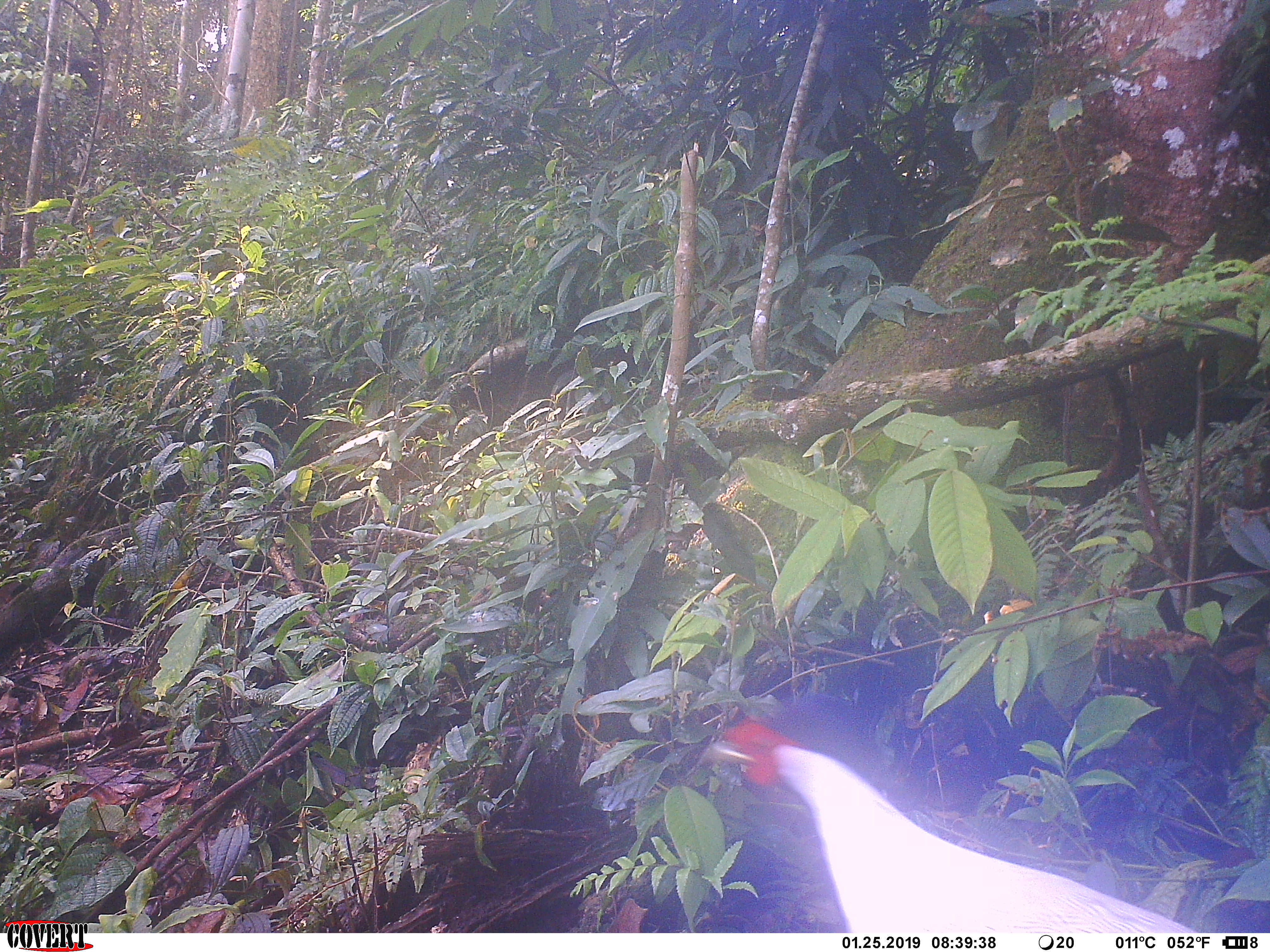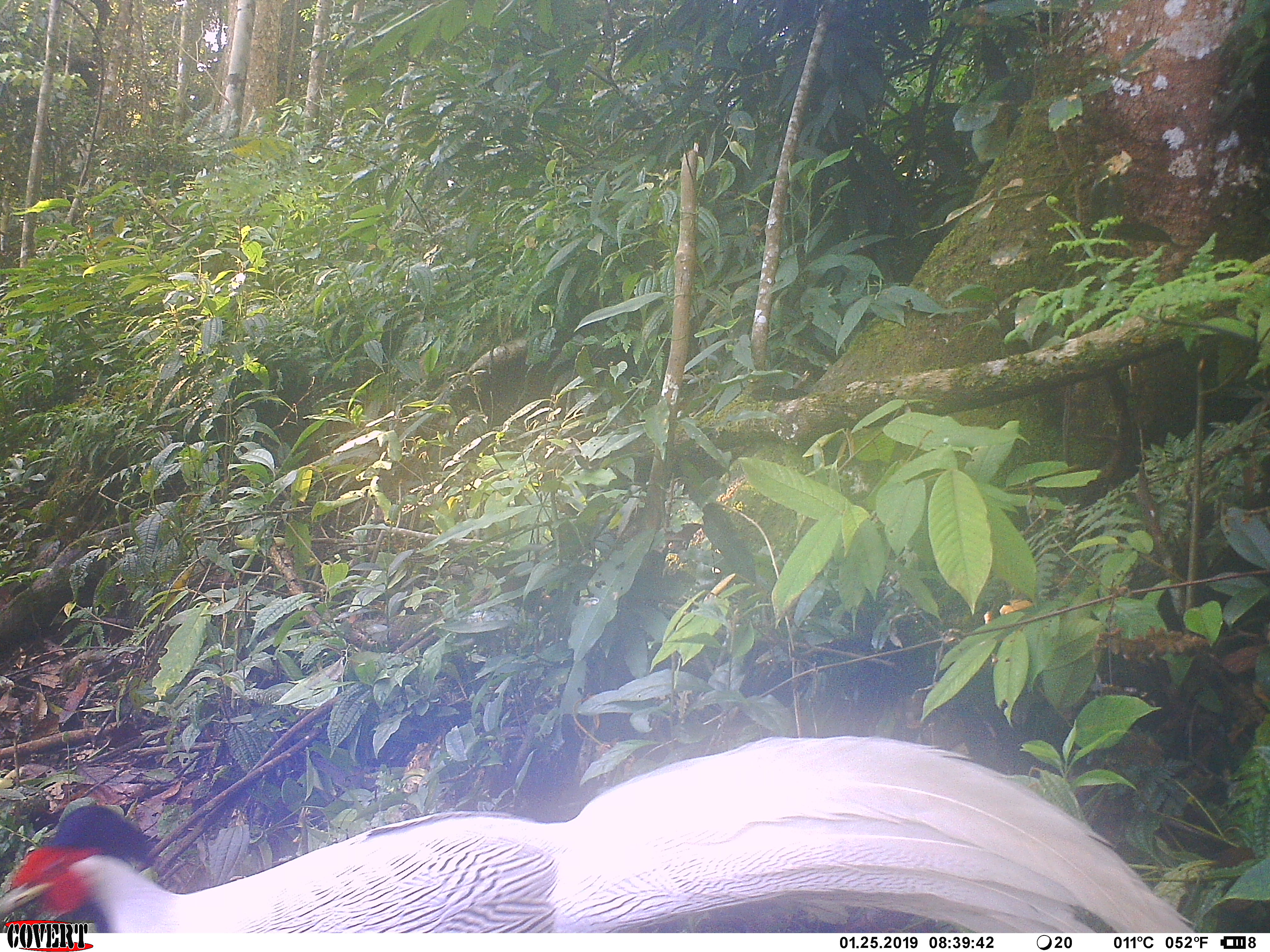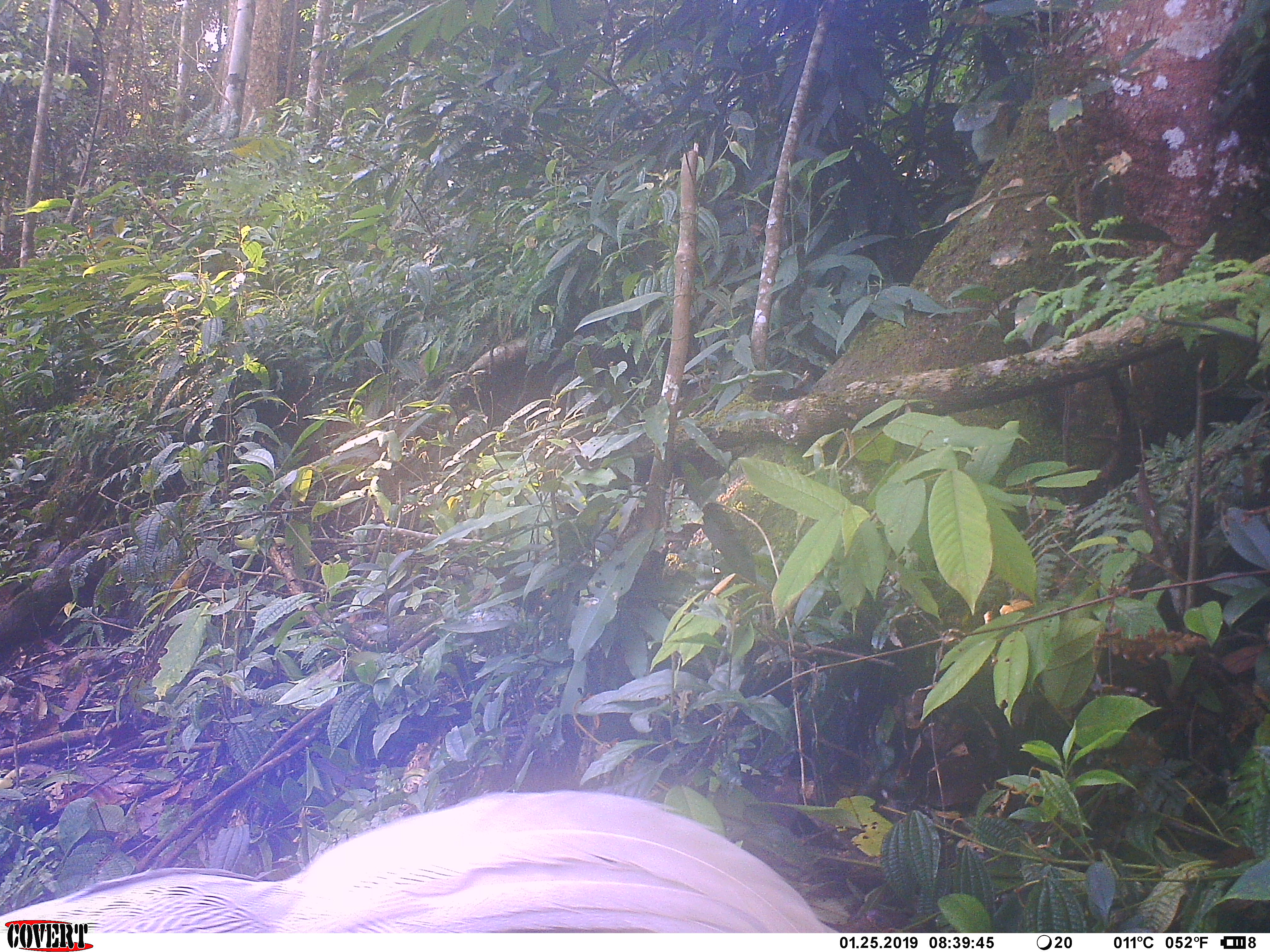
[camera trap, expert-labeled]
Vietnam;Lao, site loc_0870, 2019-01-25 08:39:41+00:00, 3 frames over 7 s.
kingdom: Animalia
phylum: Chordata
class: Aves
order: Galliformes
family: Phasianidae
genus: Lophura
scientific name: Lophura nycthemera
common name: silver pheasant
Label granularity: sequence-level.